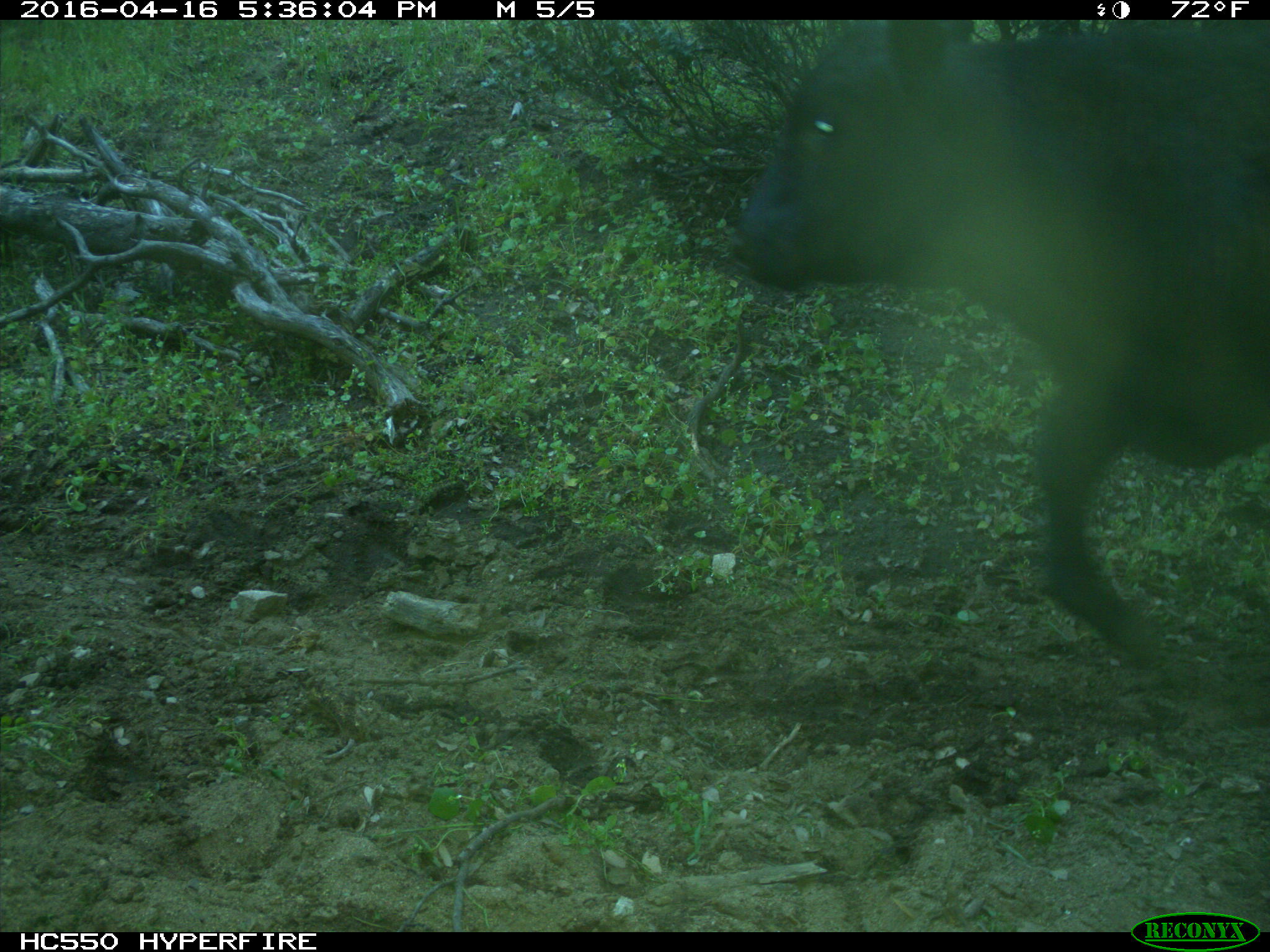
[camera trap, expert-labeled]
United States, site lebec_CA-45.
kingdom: Animalia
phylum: Chordata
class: Mammalia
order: Artiodactyla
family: Bovidae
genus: Bos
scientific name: Bos taurus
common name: domestic cow